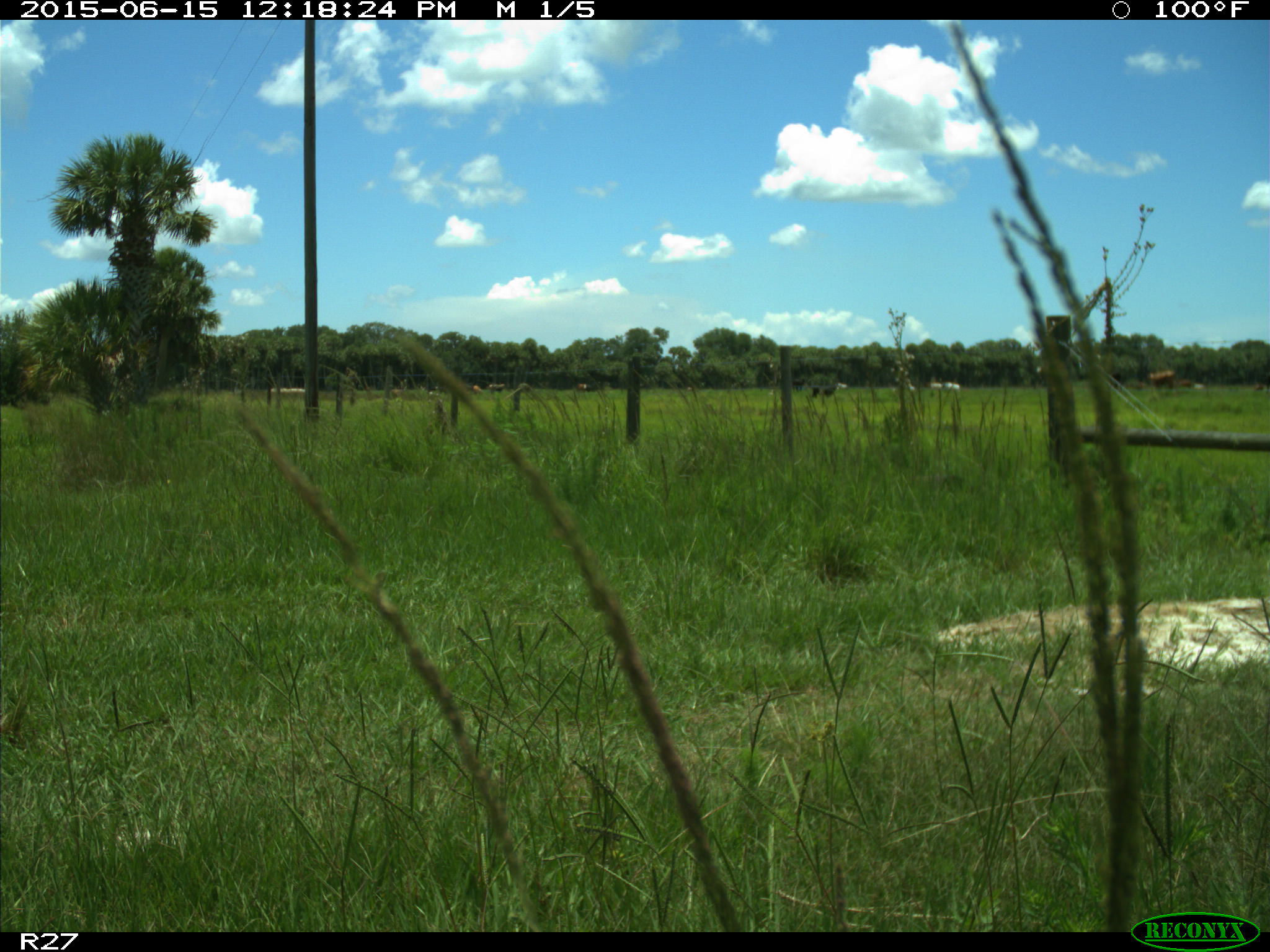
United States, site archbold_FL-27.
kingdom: Animalia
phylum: Chordata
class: Mammalia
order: Artiodactyla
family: Bovidae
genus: Bos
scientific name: Bos taurus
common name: domestic cow